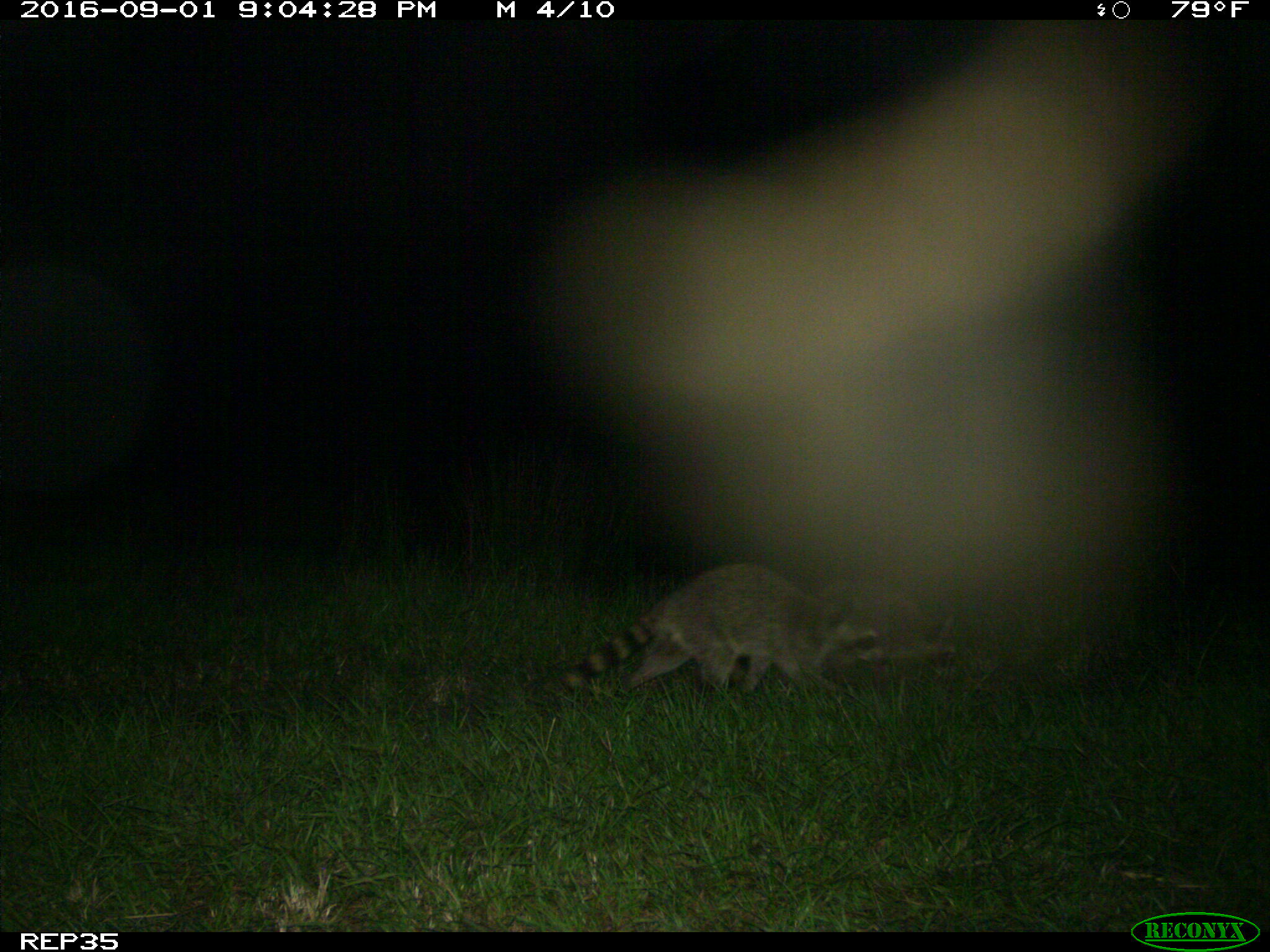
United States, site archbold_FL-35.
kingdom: Animalia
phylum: Chordata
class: Mammalia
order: Carnivora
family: Procyonidae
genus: Procyon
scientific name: Procyon lotor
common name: common raccoon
Procyon lotor (common raccoon).